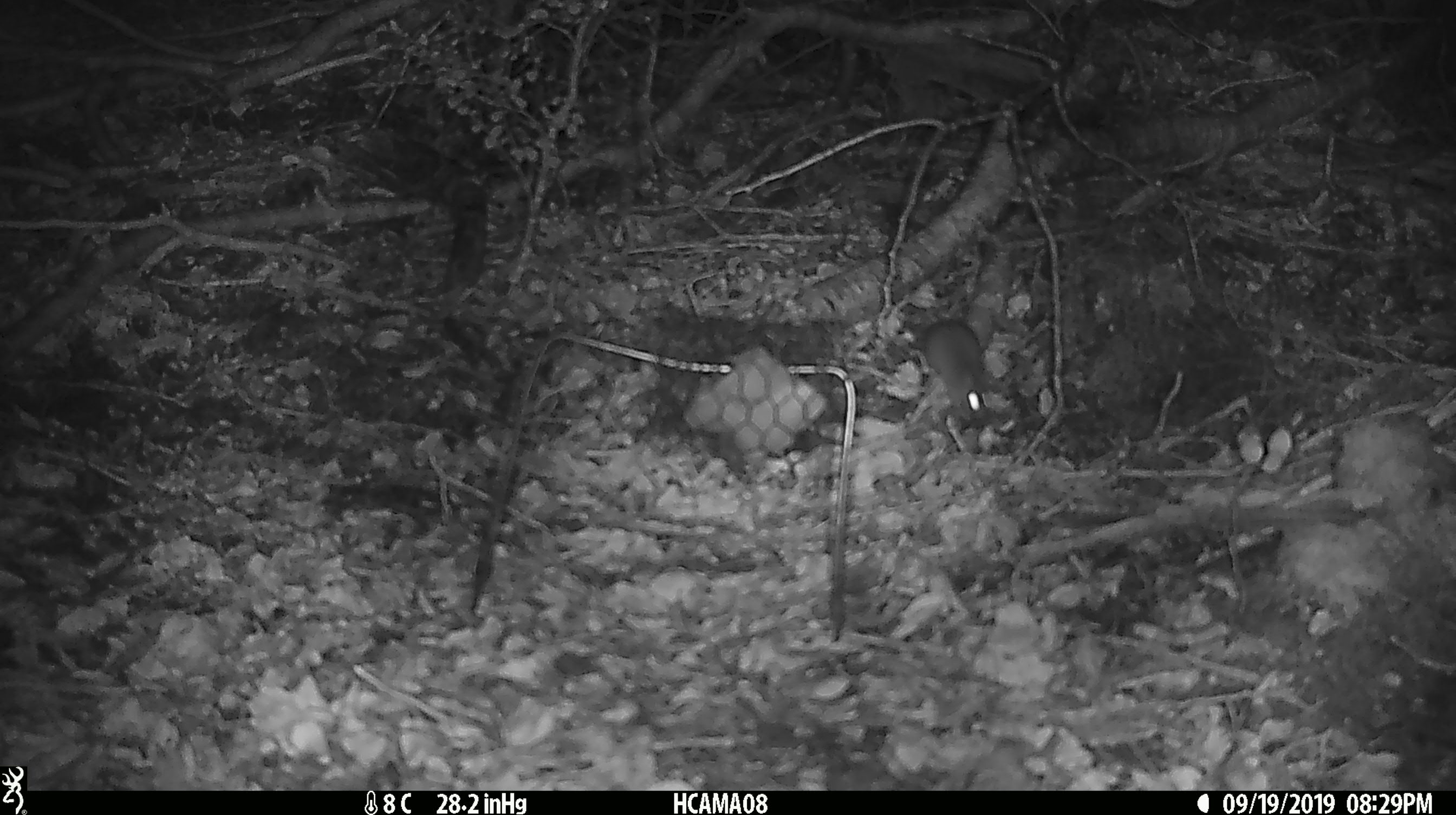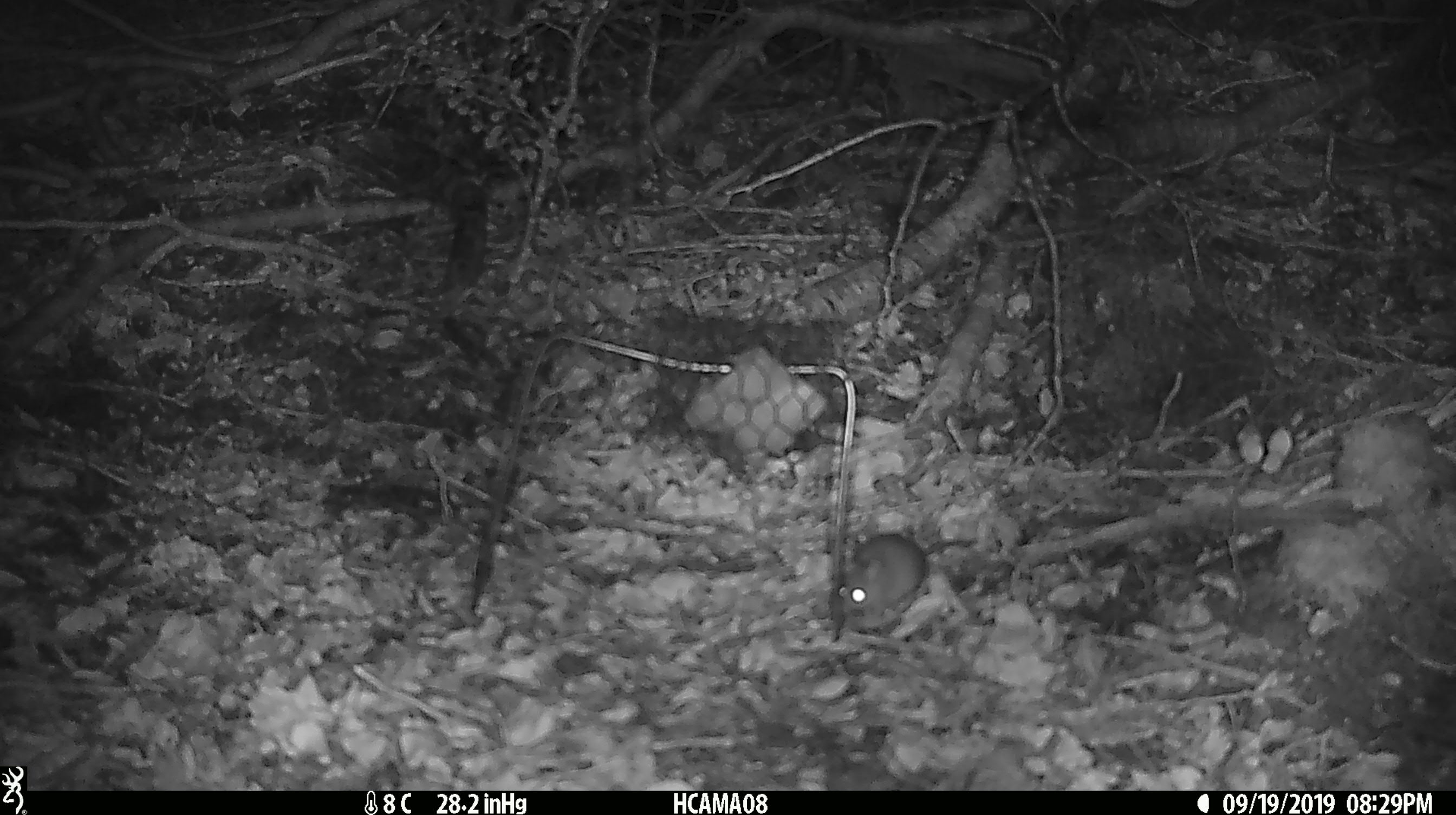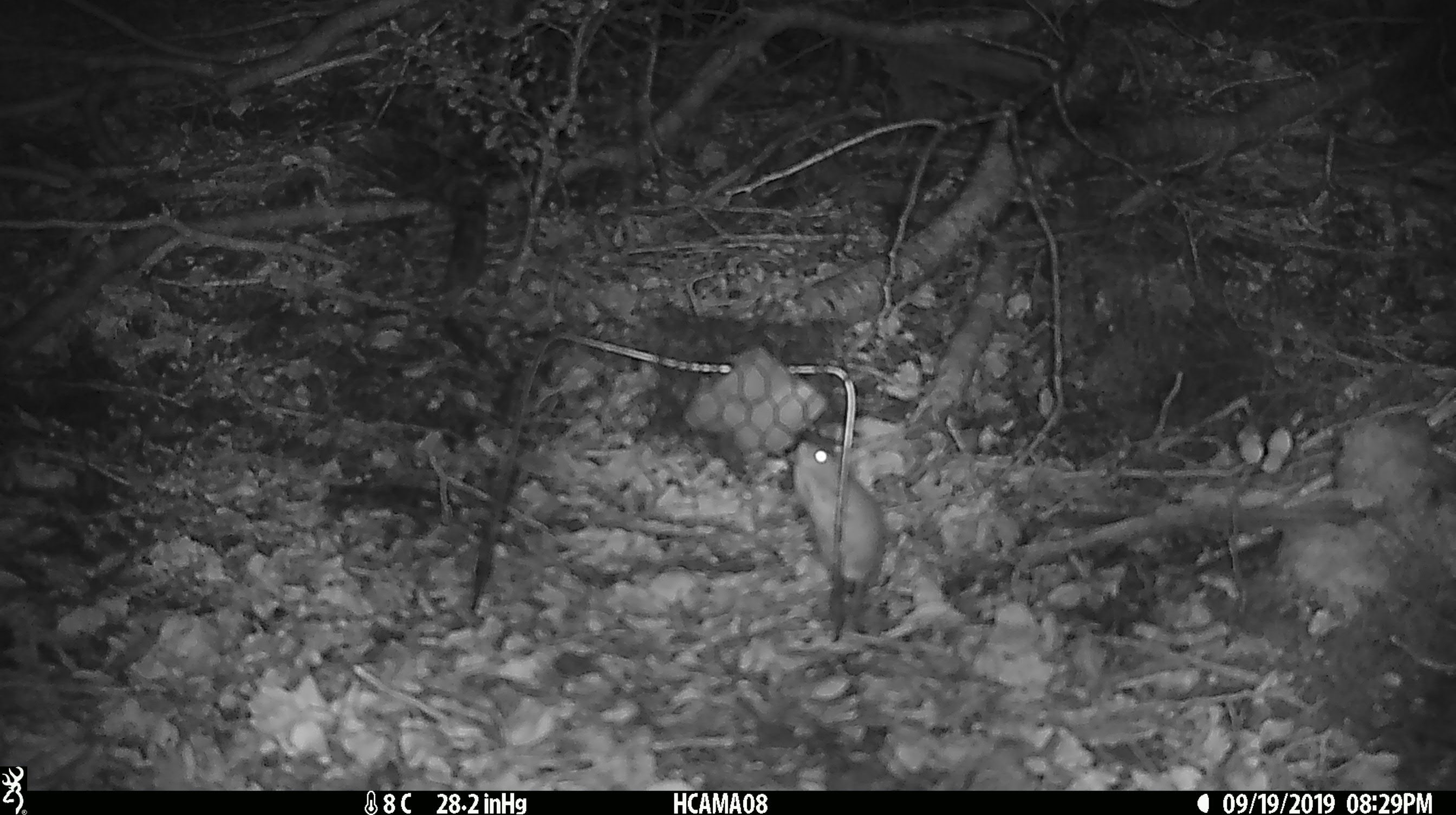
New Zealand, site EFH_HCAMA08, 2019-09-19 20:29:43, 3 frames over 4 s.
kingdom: Animalia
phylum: Chordata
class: Mammalia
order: Rodentia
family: Muridae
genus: Mus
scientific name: Mus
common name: mouse